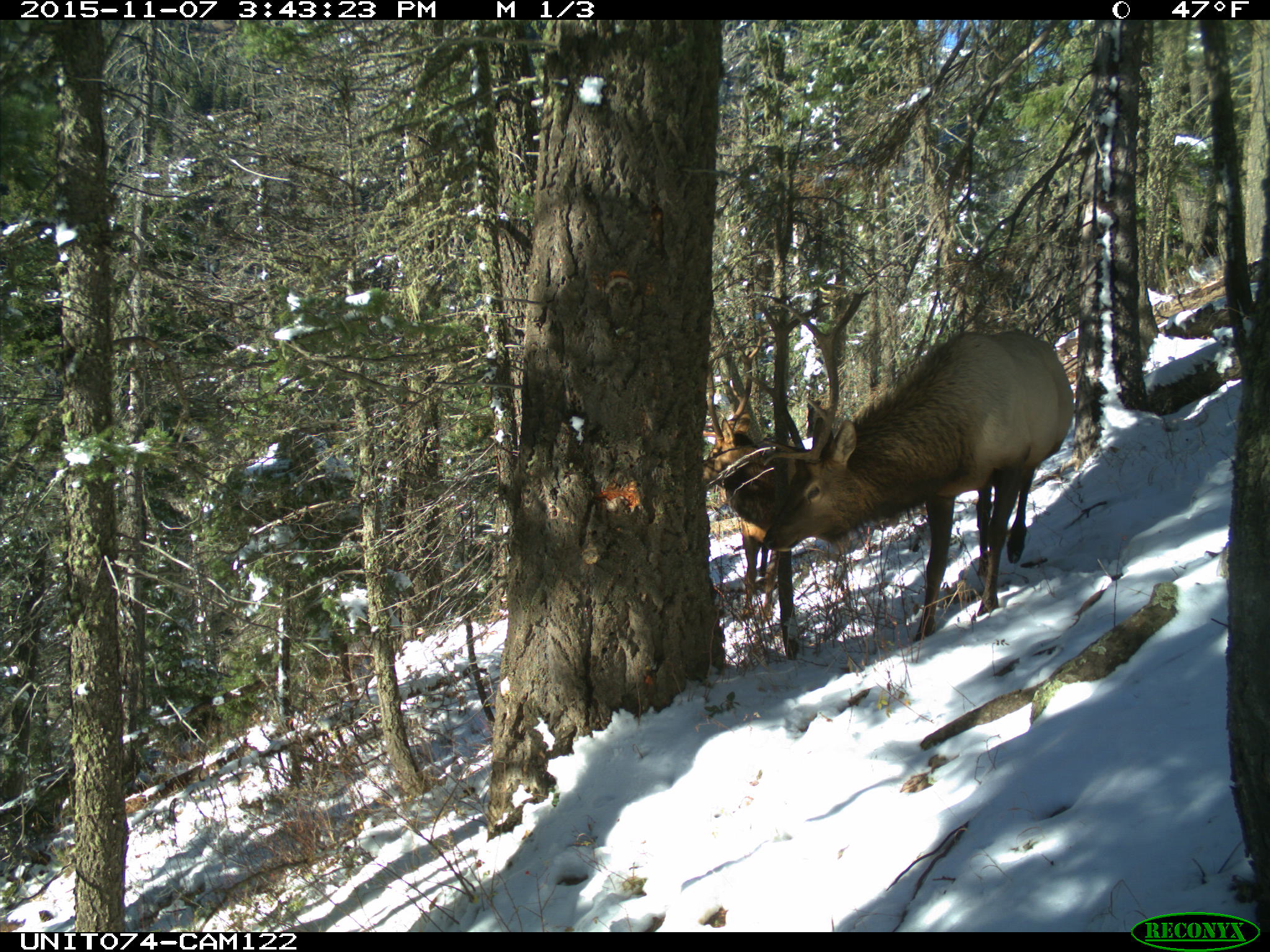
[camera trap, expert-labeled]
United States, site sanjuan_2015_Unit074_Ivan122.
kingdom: Animalia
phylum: Chordata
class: Mammalia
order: Artiodactyla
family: Cervidae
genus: Cervus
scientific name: Cervus elaphus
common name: red deer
Cervus elaphus (red deer).